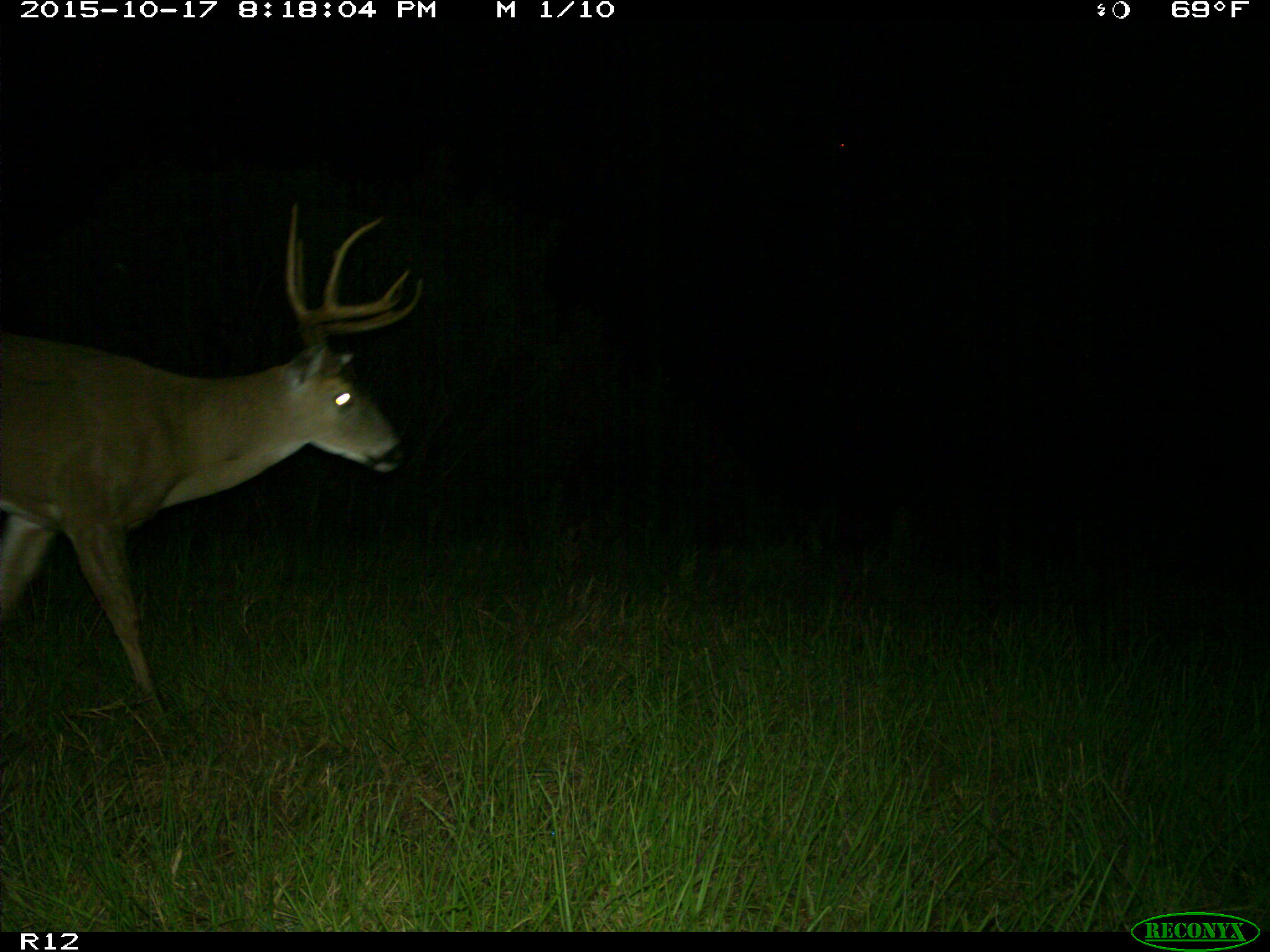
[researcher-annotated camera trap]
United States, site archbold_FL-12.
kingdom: Animalia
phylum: Chordata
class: Mammalia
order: Artiodactyla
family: Cervidae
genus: Odocoileus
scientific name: Odocoileus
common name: deer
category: unidentified deer